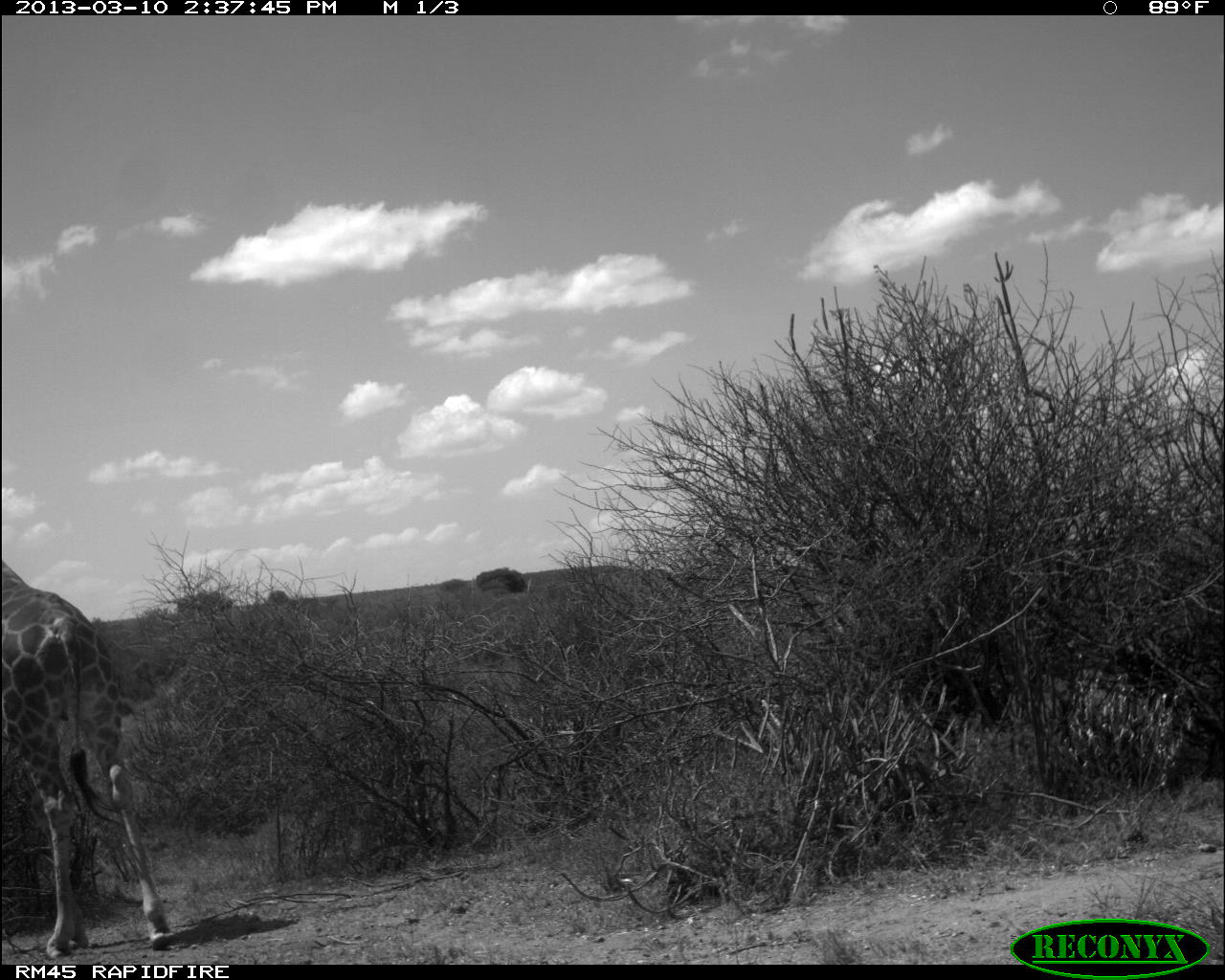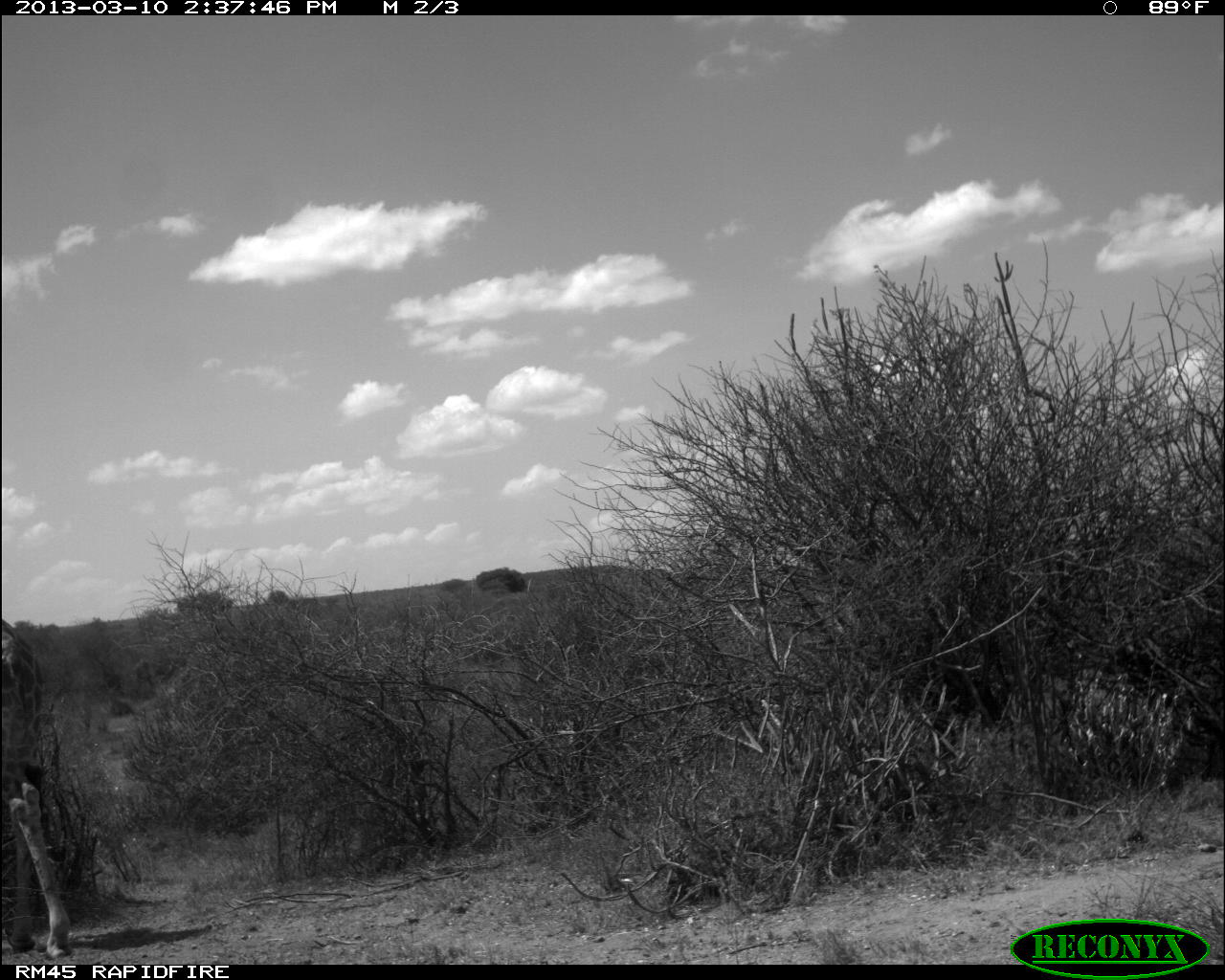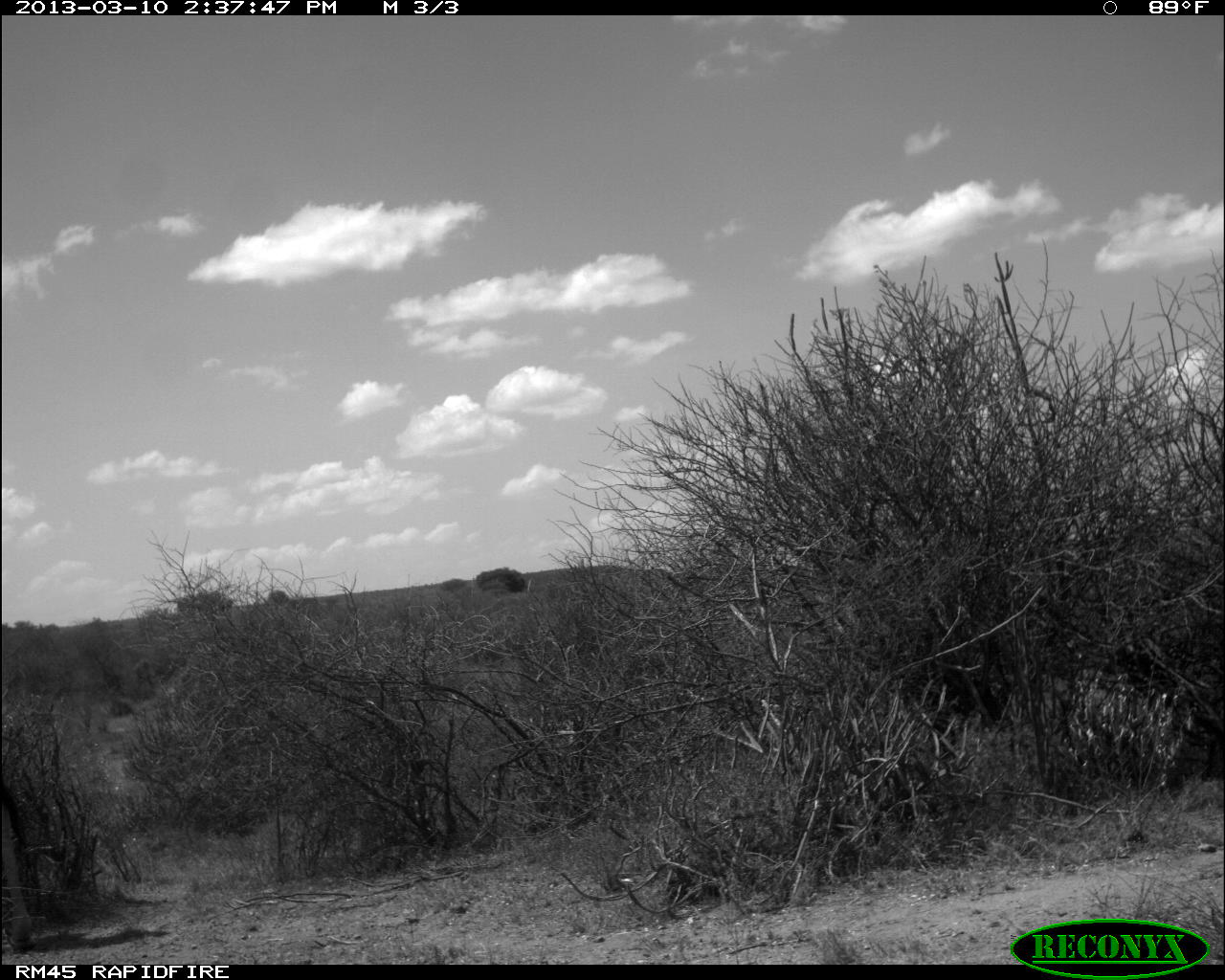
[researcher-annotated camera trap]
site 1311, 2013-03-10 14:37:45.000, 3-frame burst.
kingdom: Animalia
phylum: Chordata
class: Mammalia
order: Artiodactyla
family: Giraffidae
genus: Giraffa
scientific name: Giraffa camelopardalis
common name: giraffe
Giraffa camelopardalis (giraffe), count 1.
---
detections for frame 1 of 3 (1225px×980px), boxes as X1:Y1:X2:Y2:
giraffa camelopardalis: 0:560:172:958